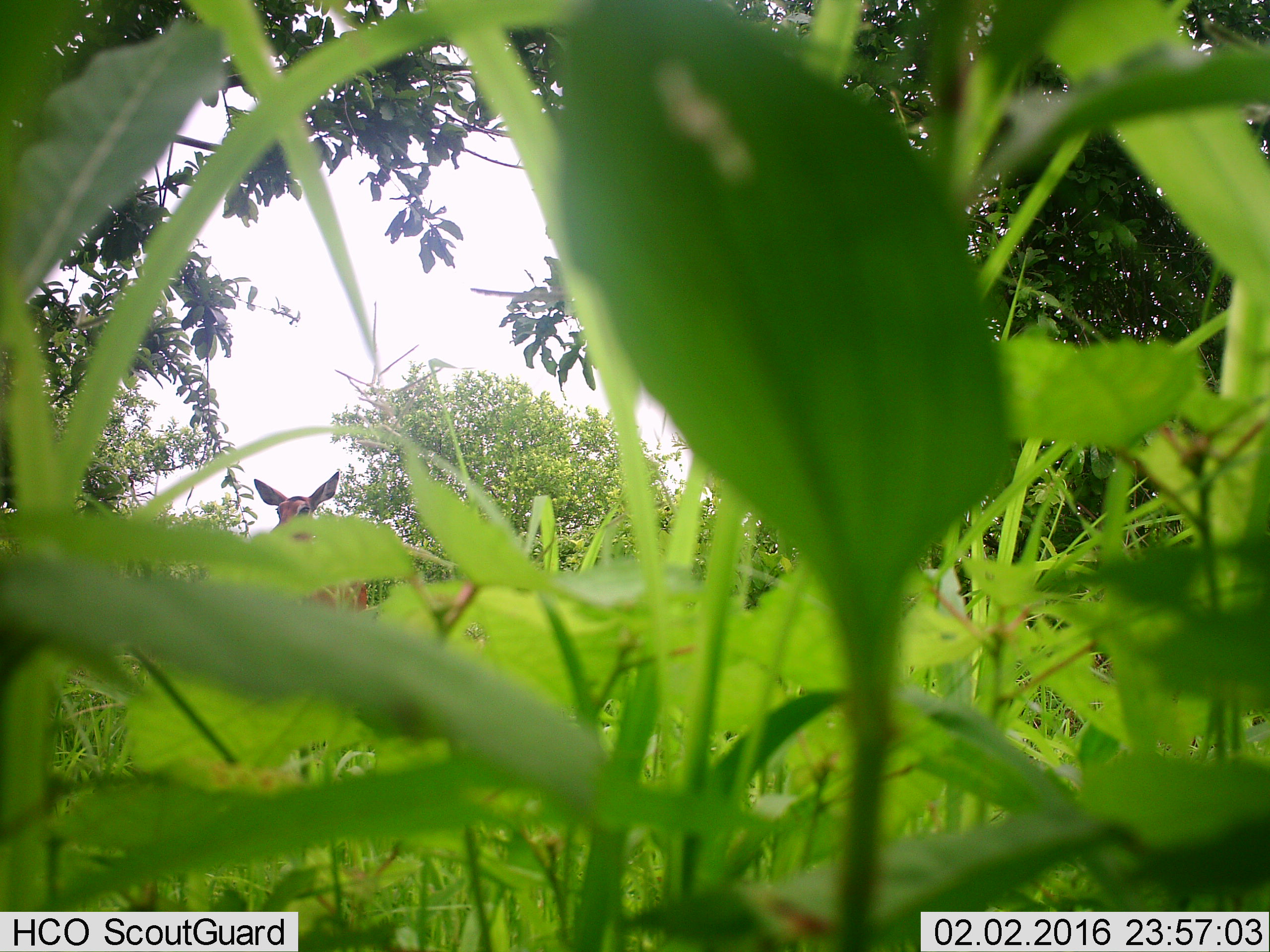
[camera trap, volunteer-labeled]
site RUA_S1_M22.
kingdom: Animalia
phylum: Chordata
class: Mammalia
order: Artiodactyla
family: Bovidae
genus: Aepyceros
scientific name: Aepyceros melampus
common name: impala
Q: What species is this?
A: Impala (Aepyceros melampus).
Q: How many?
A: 1.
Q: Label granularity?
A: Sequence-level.